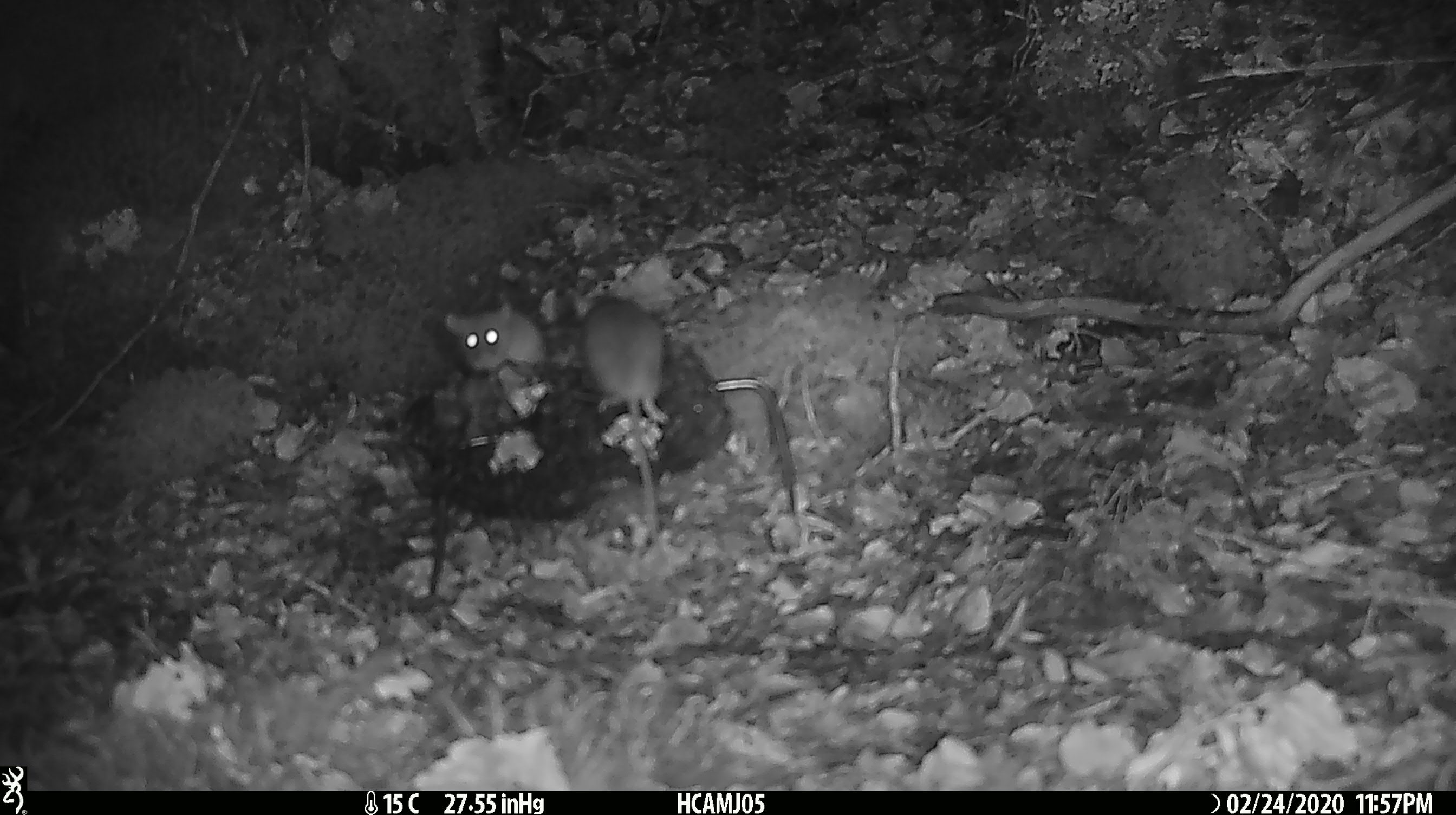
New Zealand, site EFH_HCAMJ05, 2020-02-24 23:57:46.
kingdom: Animalia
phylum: Chordata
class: Mammalia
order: Rodentia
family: Muridae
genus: Mus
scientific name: Mus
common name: mouse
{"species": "mouse (Mus)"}